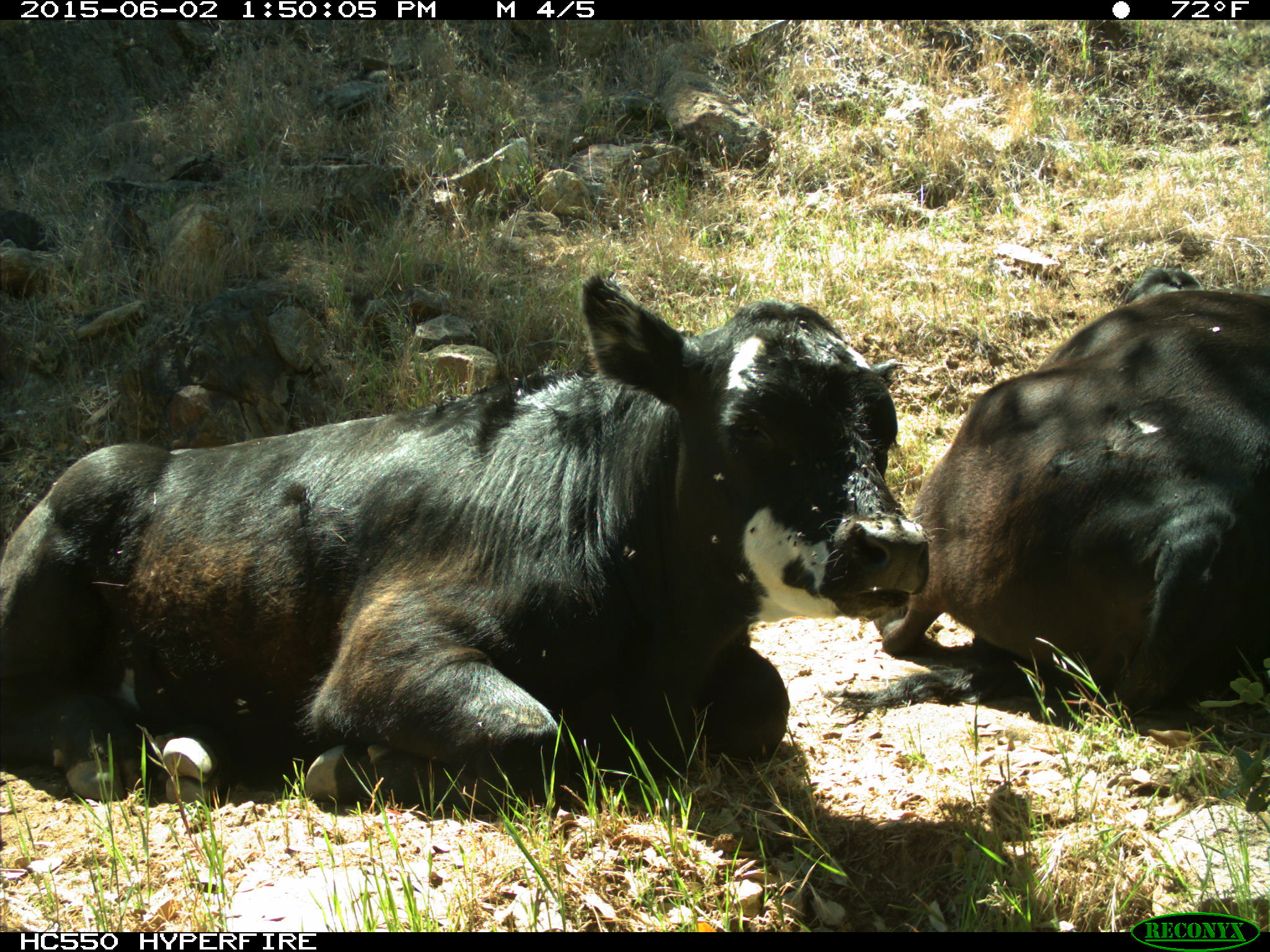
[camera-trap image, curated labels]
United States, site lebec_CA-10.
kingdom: Animalia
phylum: Chordata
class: Mammalia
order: Artiodactyla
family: Bovidae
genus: Bos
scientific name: Bos taurus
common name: domestic cow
Bos taurus (domestic cow).